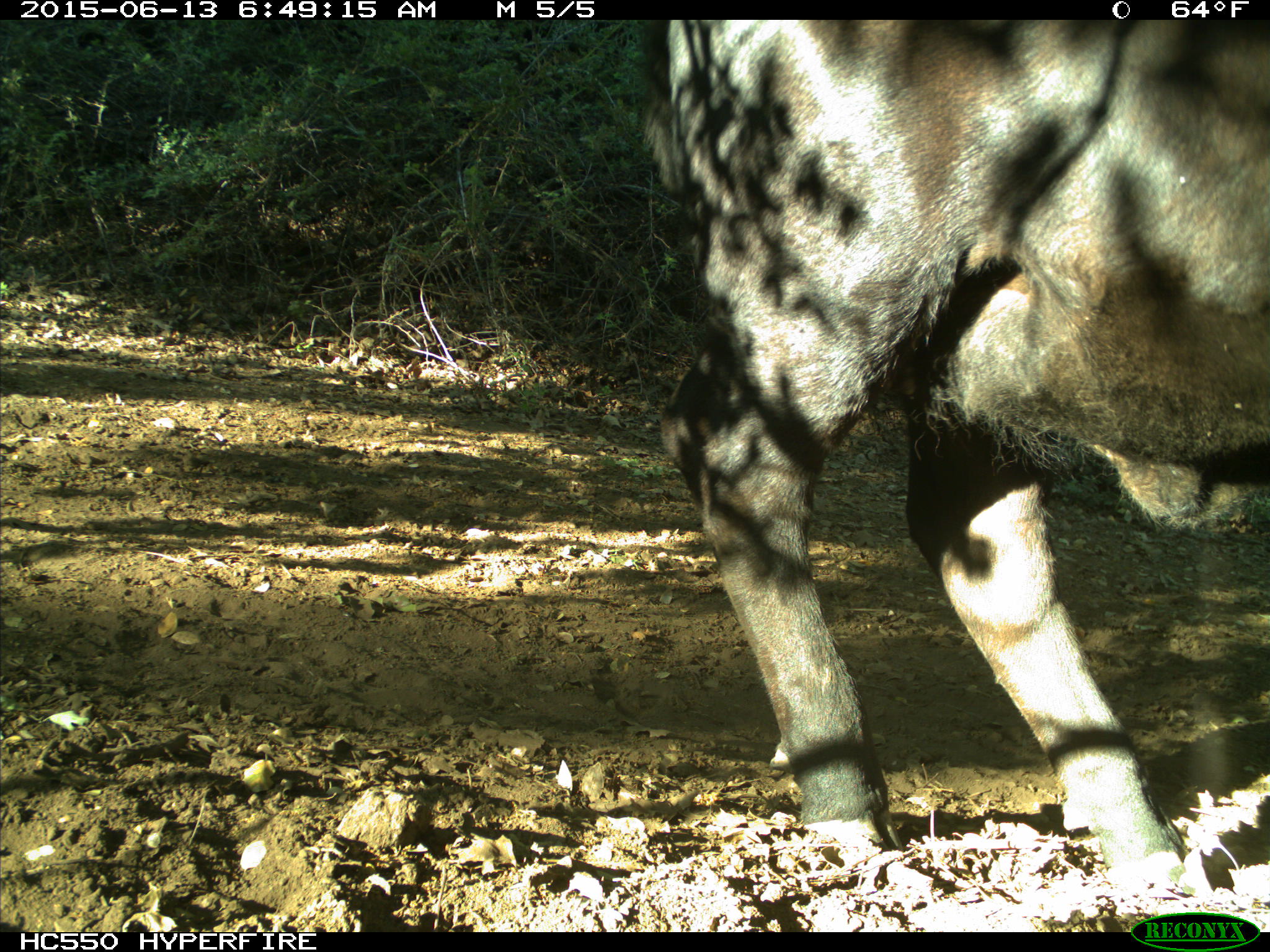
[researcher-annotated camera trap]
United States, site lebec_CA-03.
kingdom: Animalia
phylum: Chordata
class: Mammalia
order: Artiodactyla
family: Bovidae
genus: Bos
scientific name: Bos taurus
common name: domestic cow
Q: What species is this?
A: Bos taurus (domestic cow).